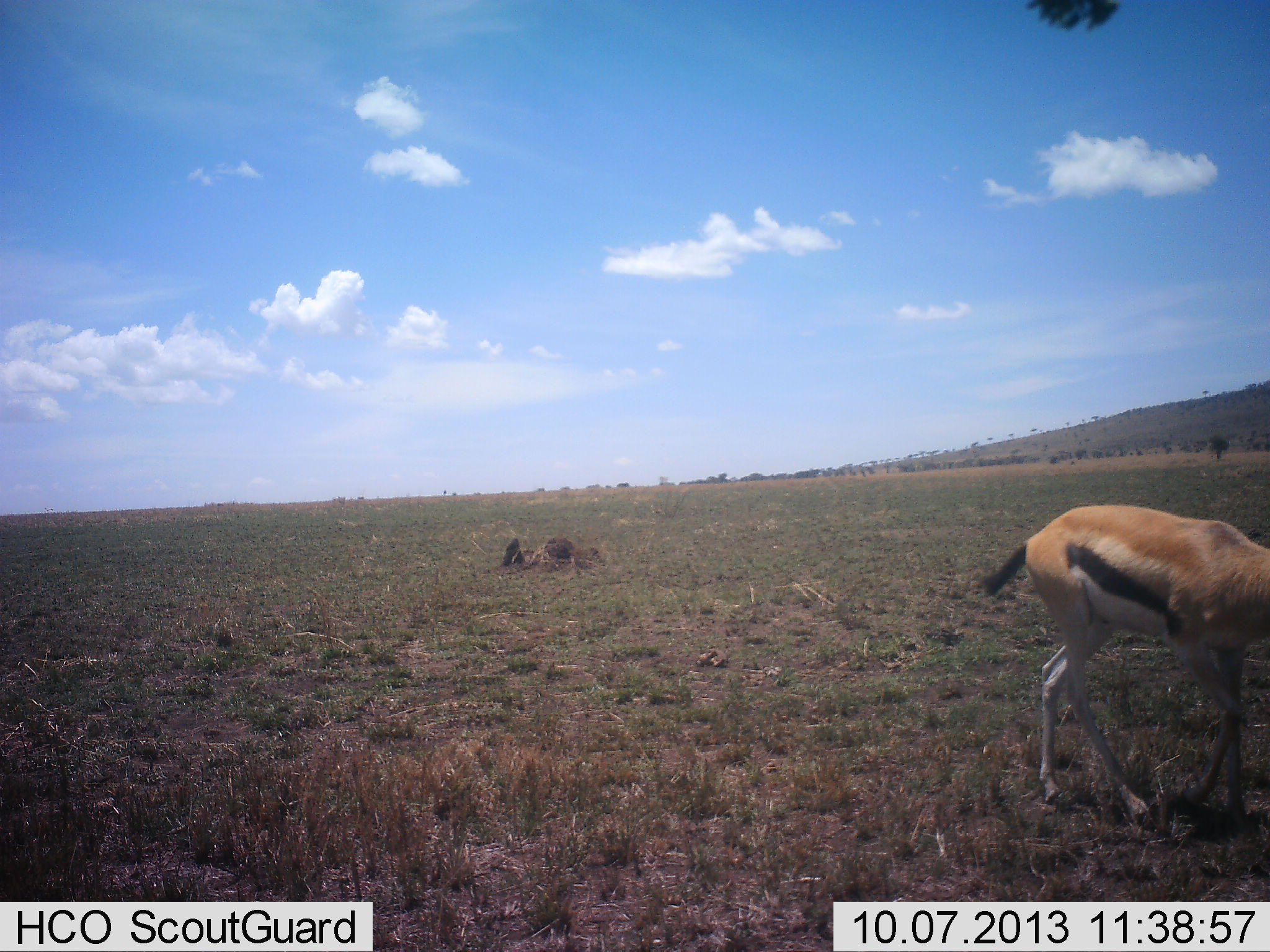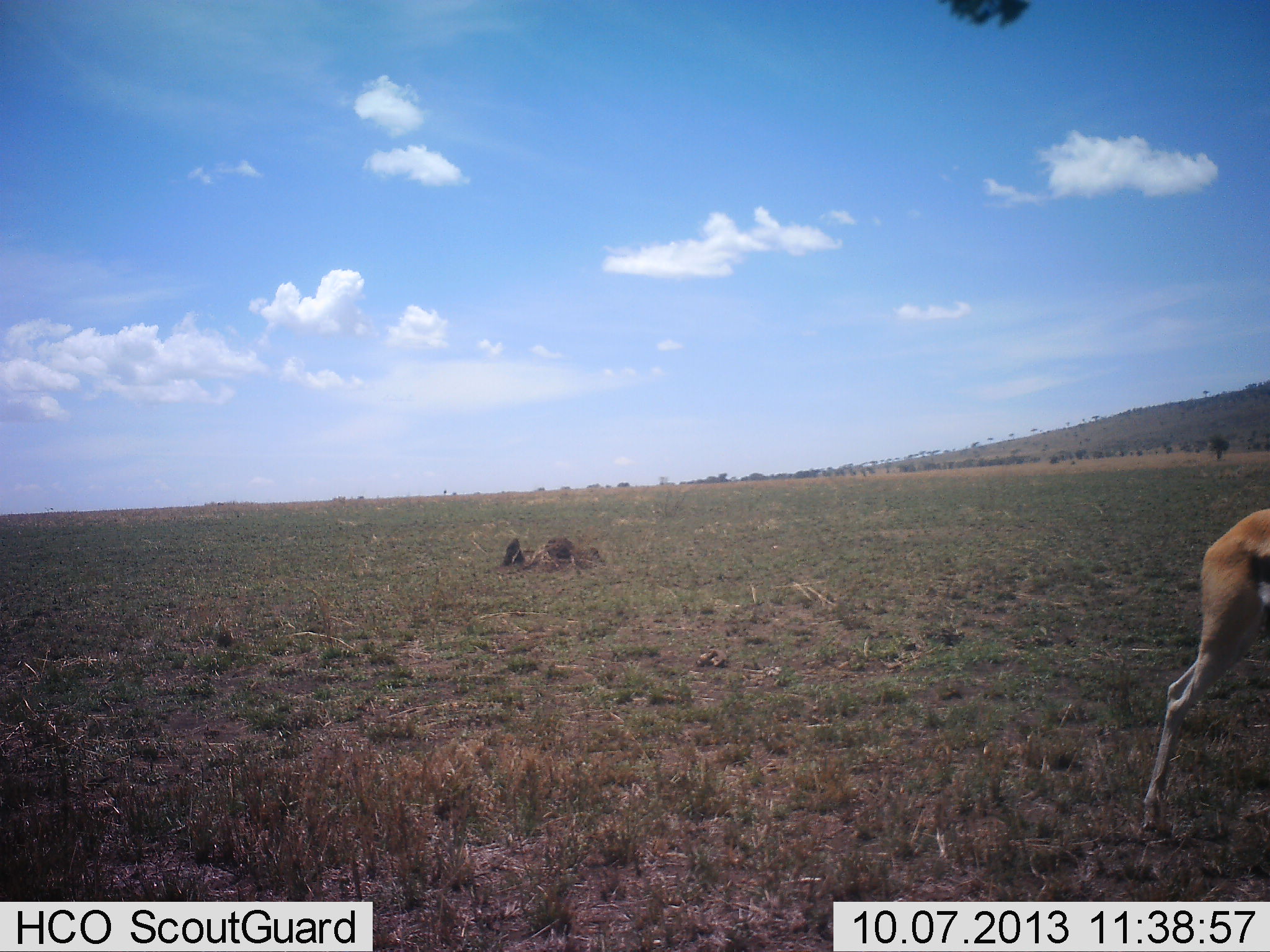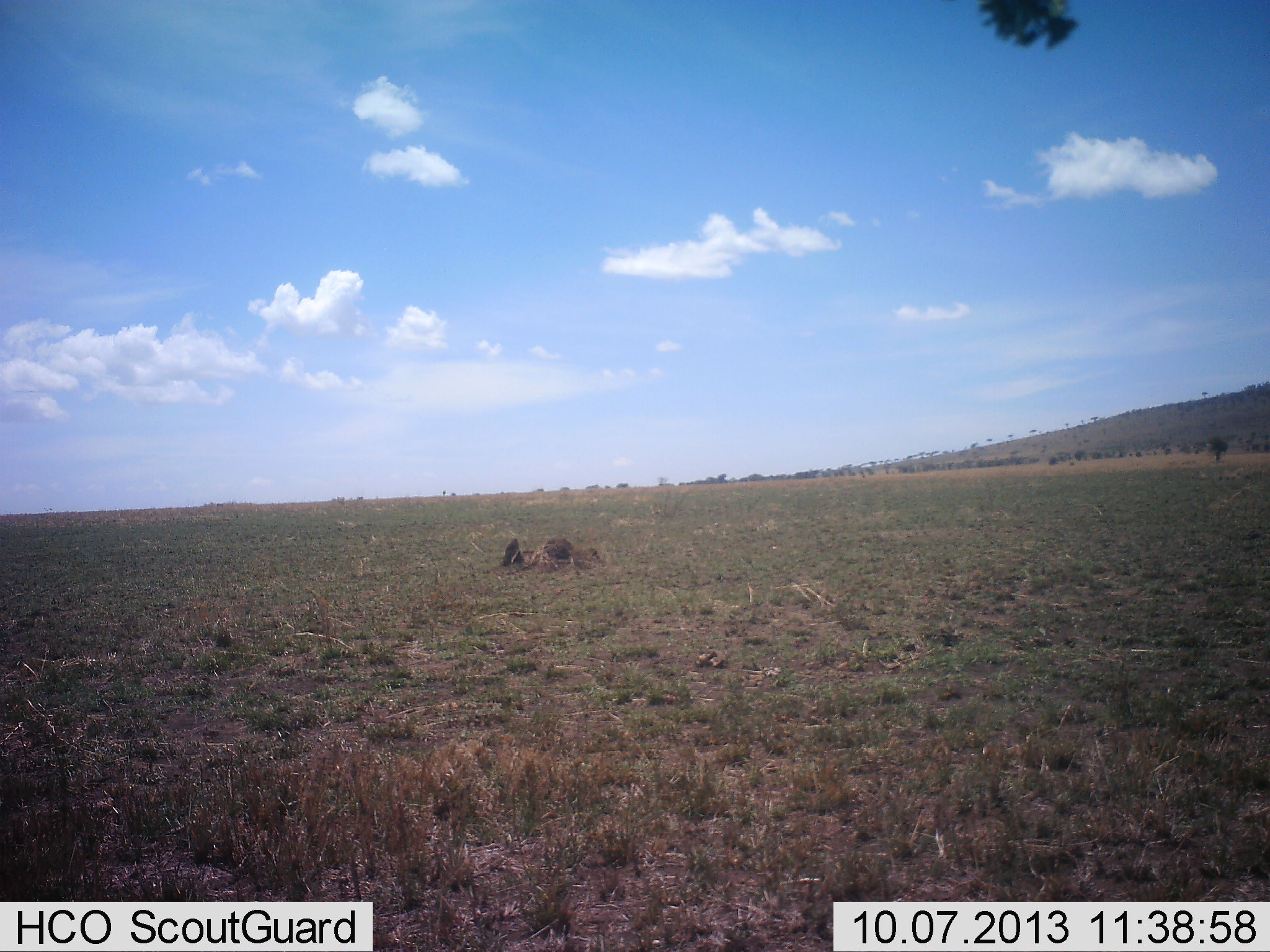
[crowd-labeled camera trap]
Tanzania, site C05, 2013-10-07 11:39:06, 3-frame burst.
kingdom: Animalia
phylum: Chordata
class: Mammalia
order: Artiodactyla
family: Bovidae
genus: Eudorcas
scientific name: Eudorcas thomsonii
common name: thomson's gazelle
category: gazellethomsons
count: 1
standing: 0%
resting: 0%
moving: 96%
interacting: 0%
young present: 0%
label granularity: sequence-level